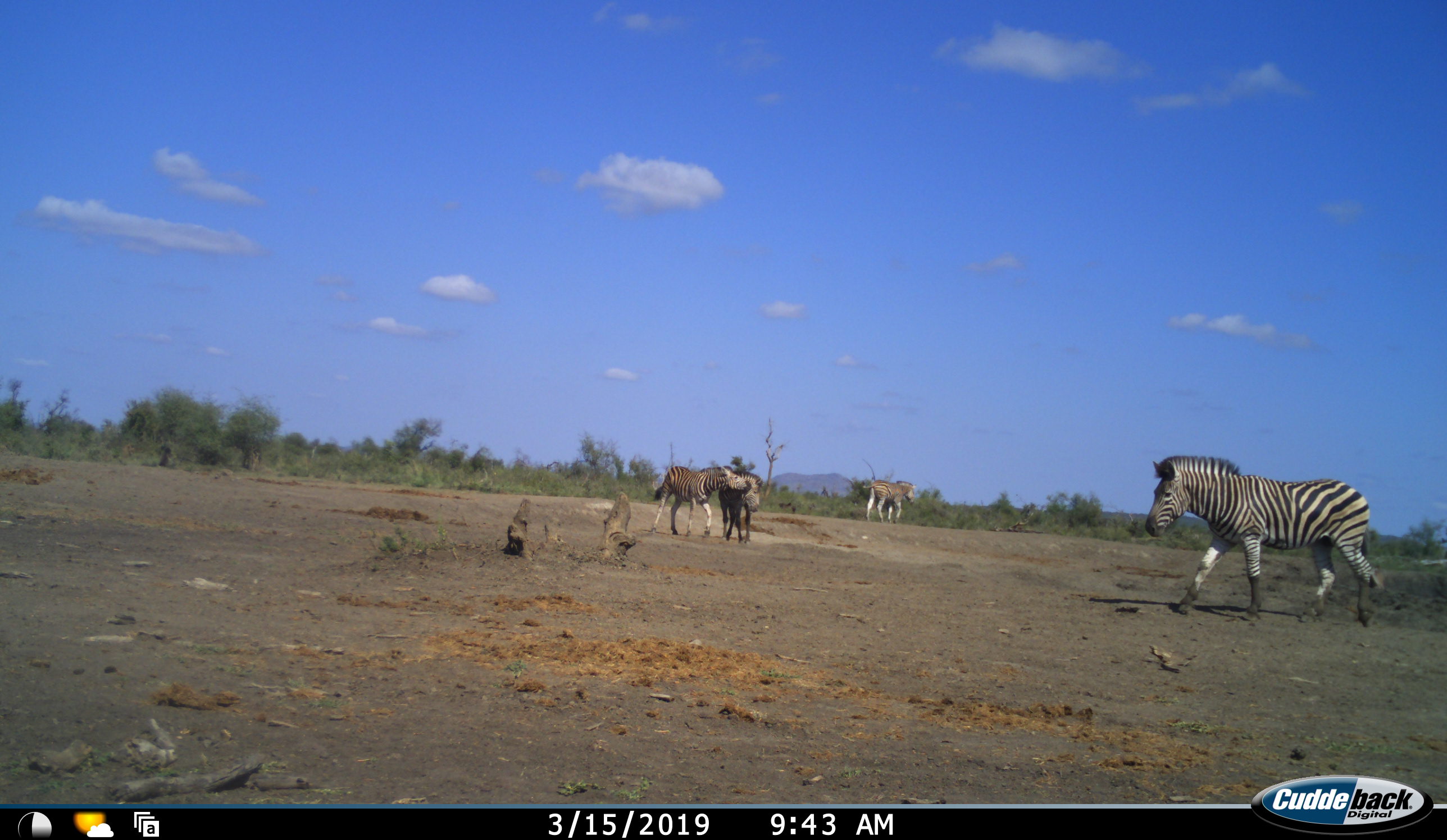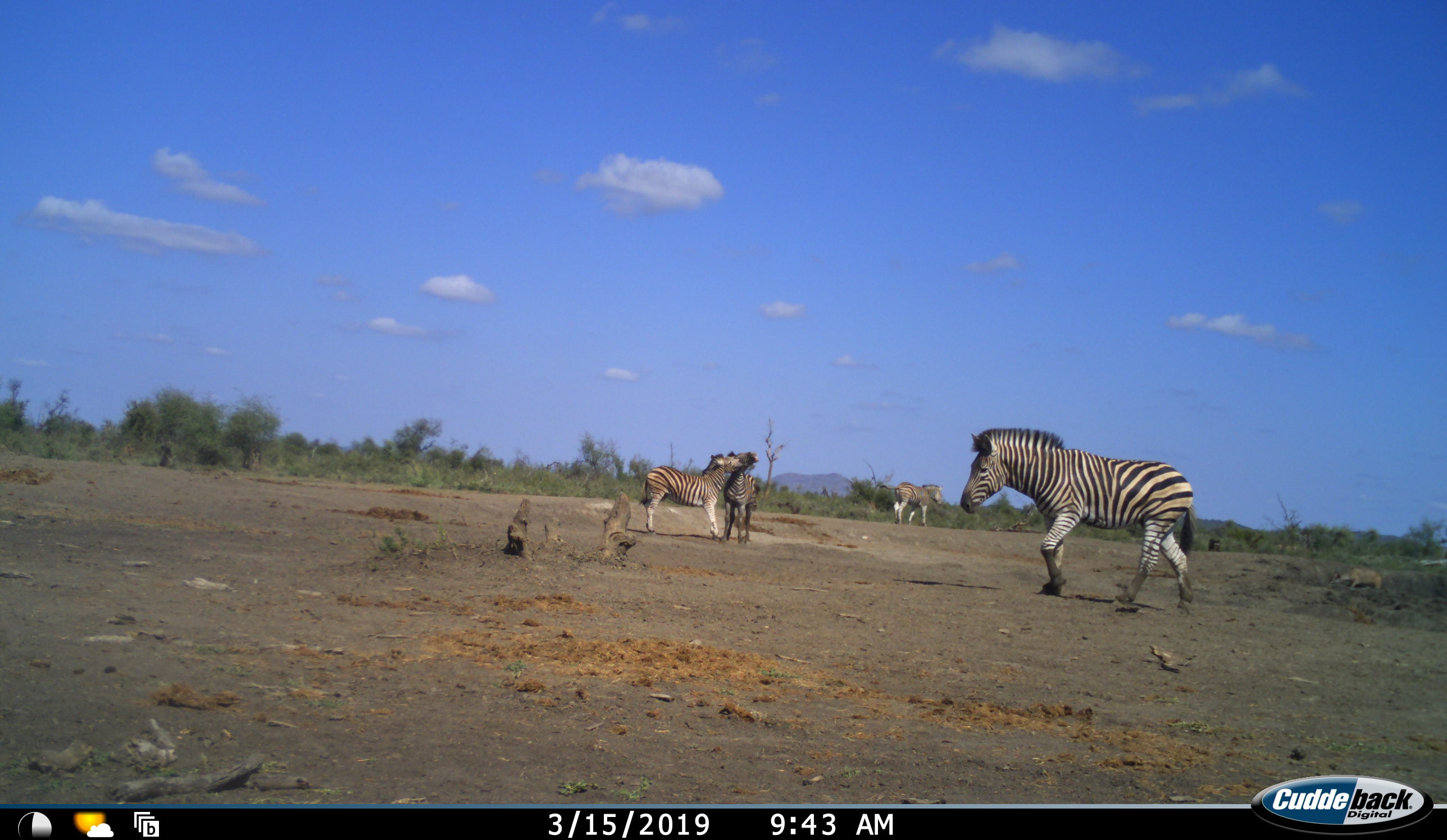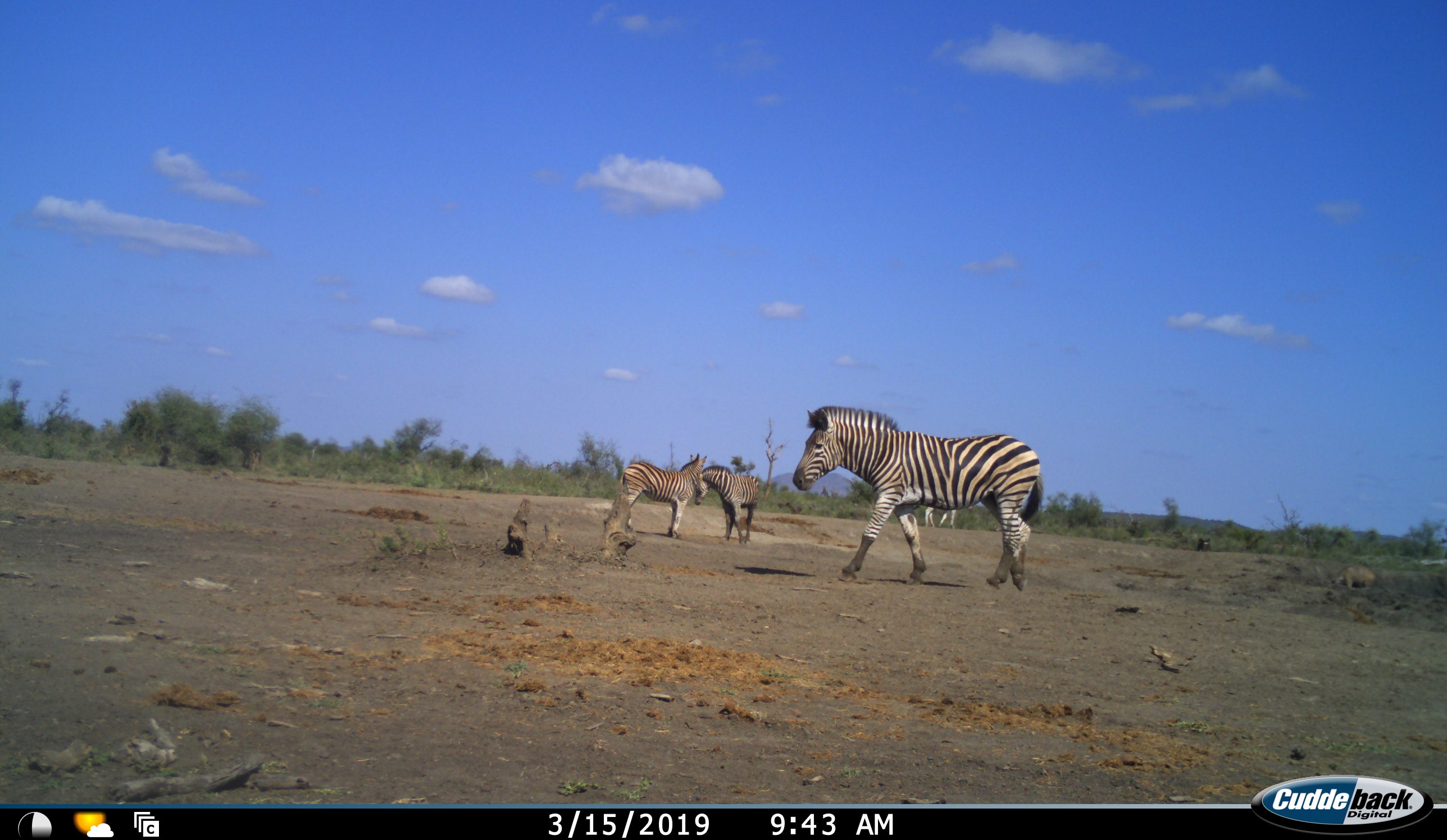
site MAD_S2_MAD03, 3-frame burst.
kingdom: Animalia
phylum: Chordata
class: Mammalia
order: Perissodactyla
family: Equidae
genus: Equus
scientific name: Equus quagga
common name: plains zebra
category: zebraplains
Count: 4.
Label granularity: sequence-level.